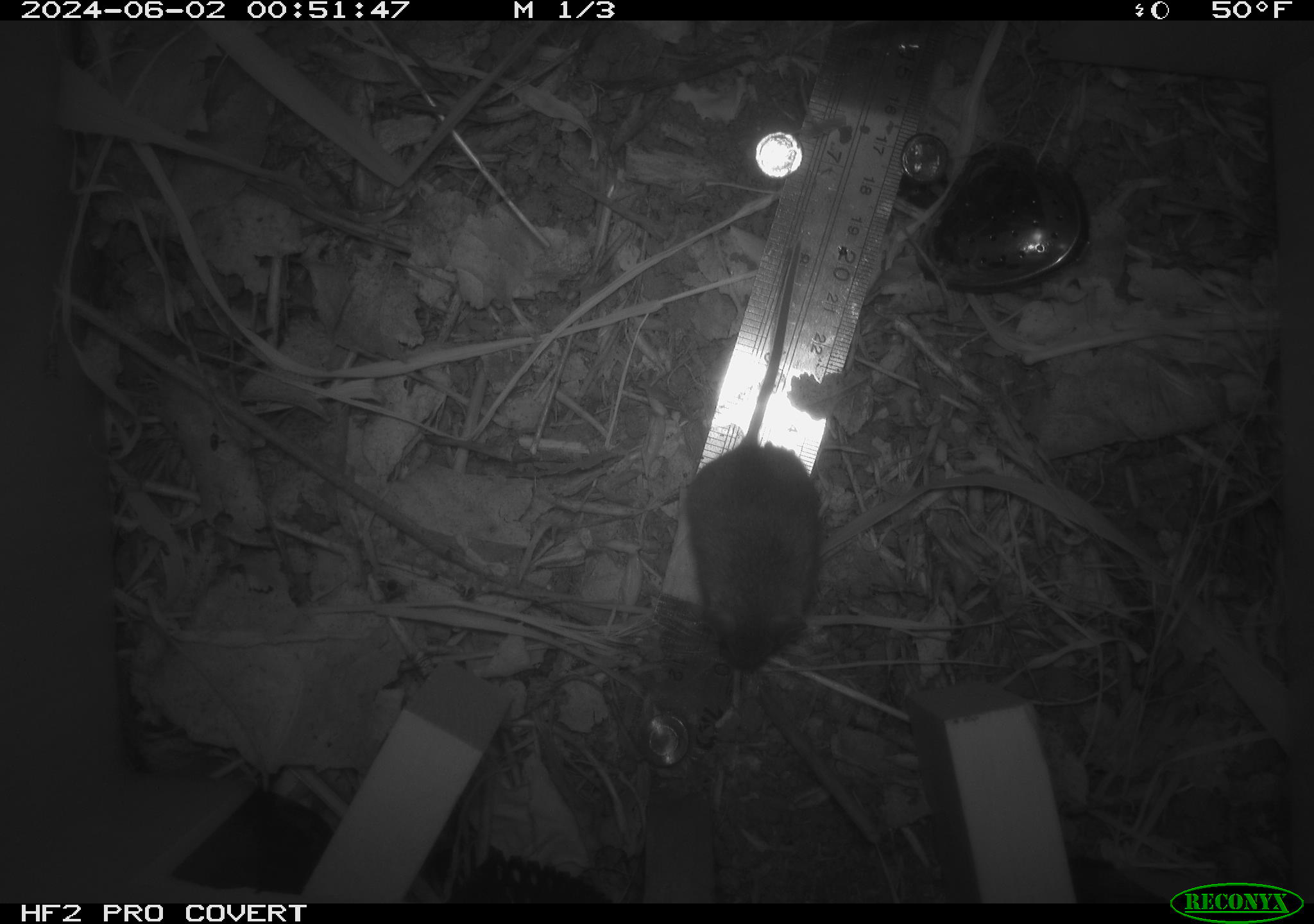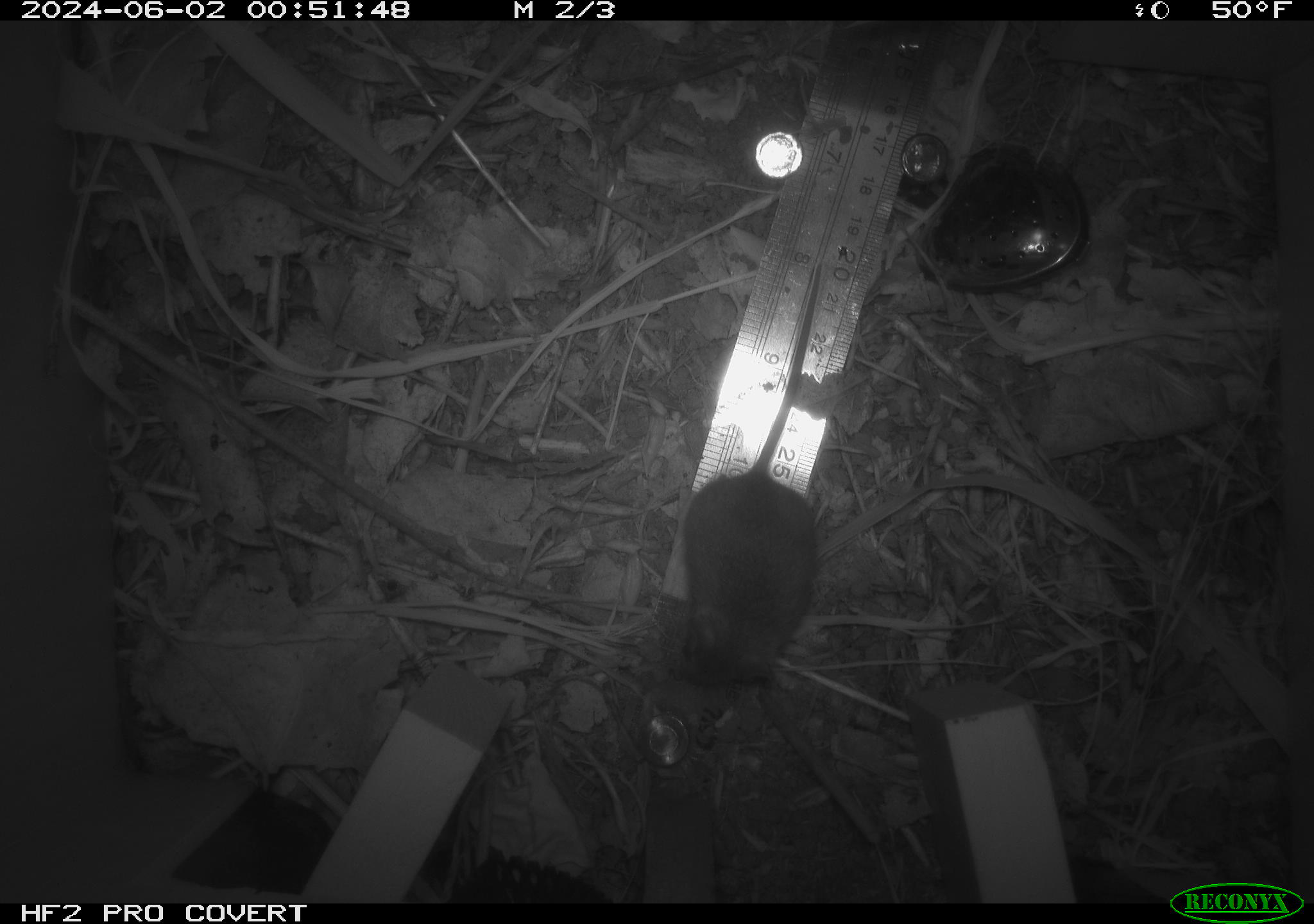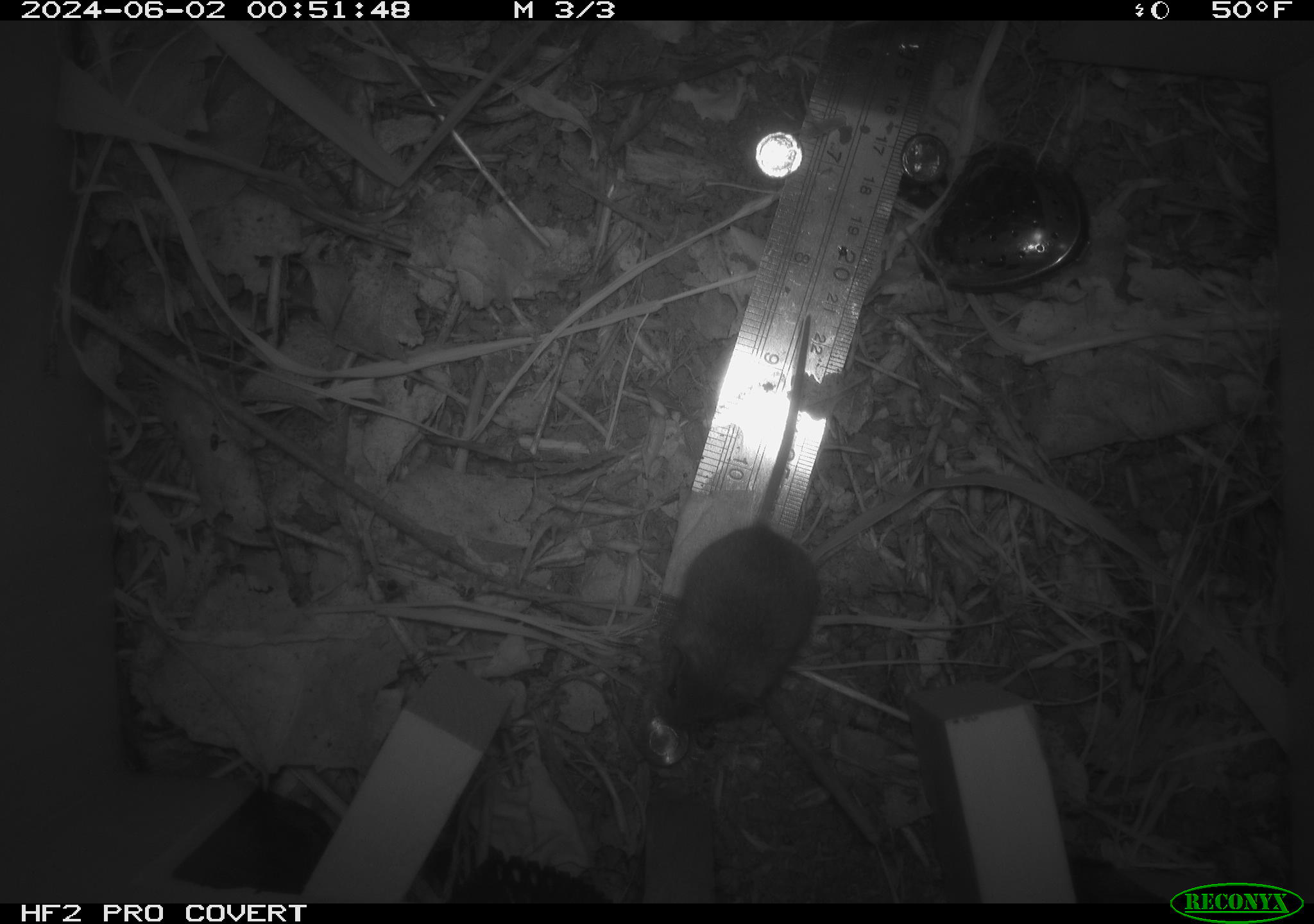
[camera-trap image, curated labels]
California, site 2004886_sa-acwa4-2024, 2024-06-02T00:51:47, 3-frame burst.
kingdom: Animalia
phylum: Chordata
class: Mammalia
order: Rodentia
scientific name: Rodentia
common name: mouse species